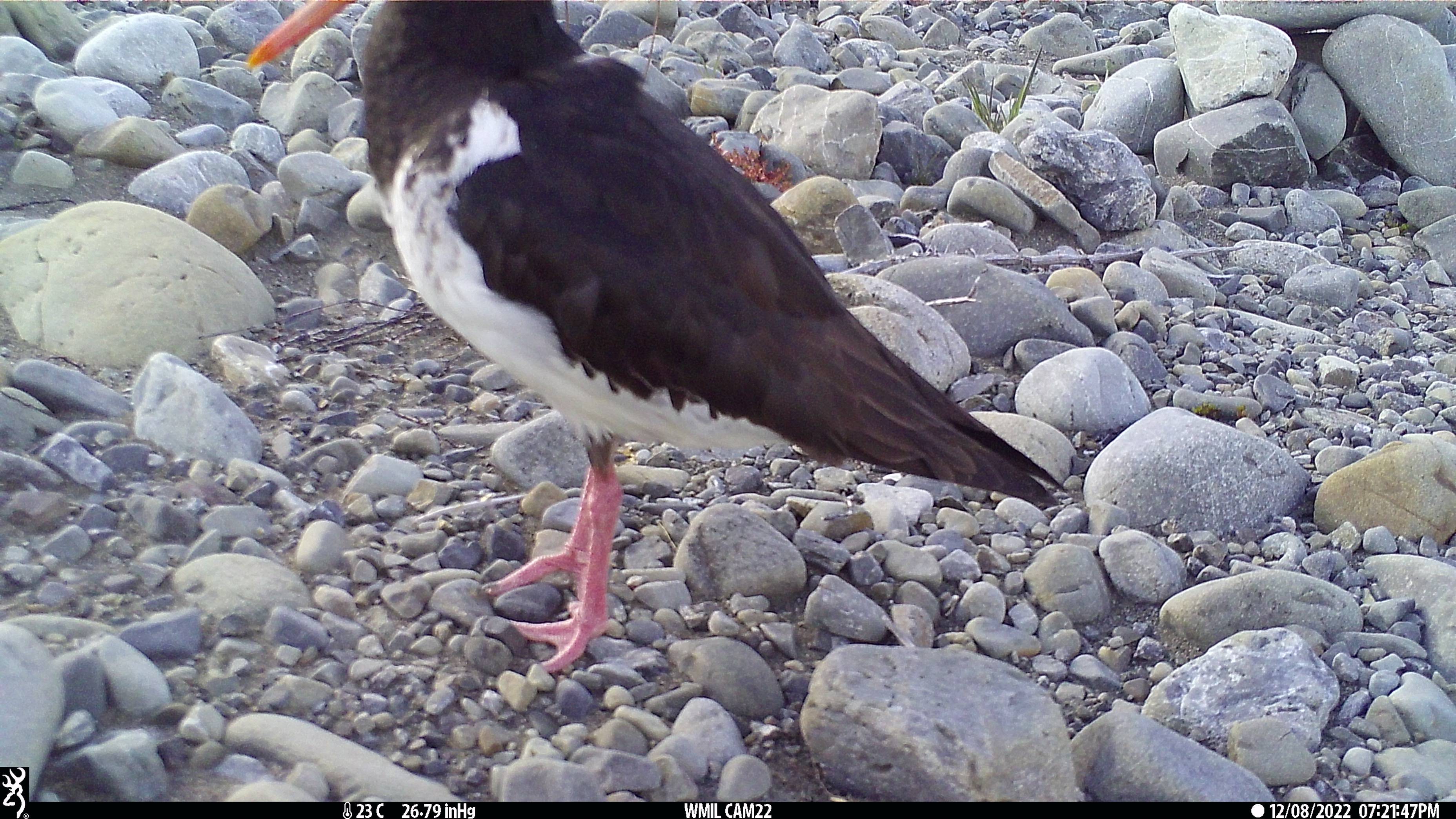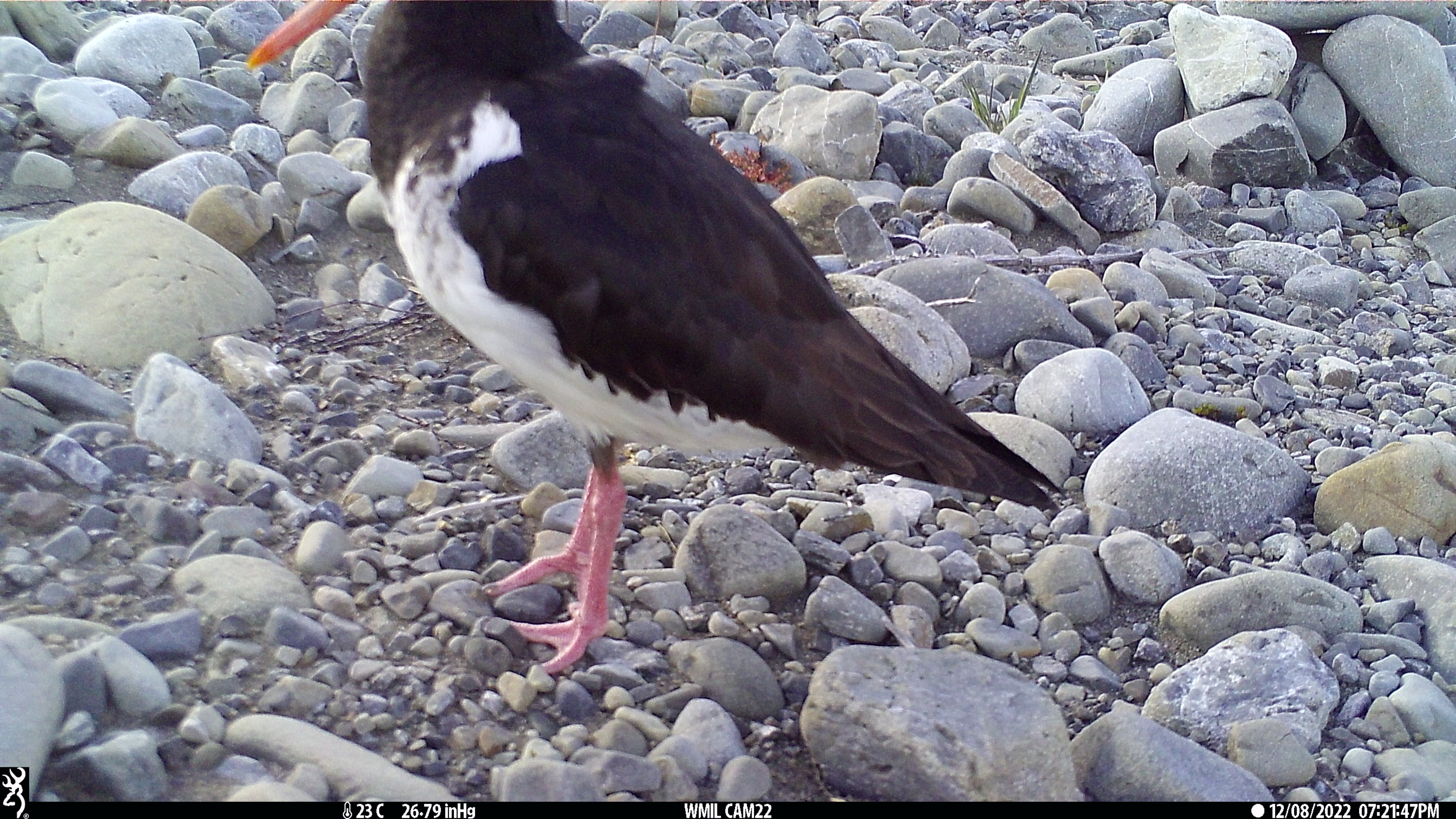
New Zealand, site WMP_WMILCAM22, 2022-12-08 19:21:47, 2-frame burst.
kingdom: Animalia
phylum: Chordata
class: Aves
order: Charadriiformes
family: Haematopodidae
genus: Haematopus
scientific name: Haematopus unicolor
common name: variable oystercatcher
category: oystercatcher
Oystercatcher (variable oystercatcher) (Haematopus unicolor).